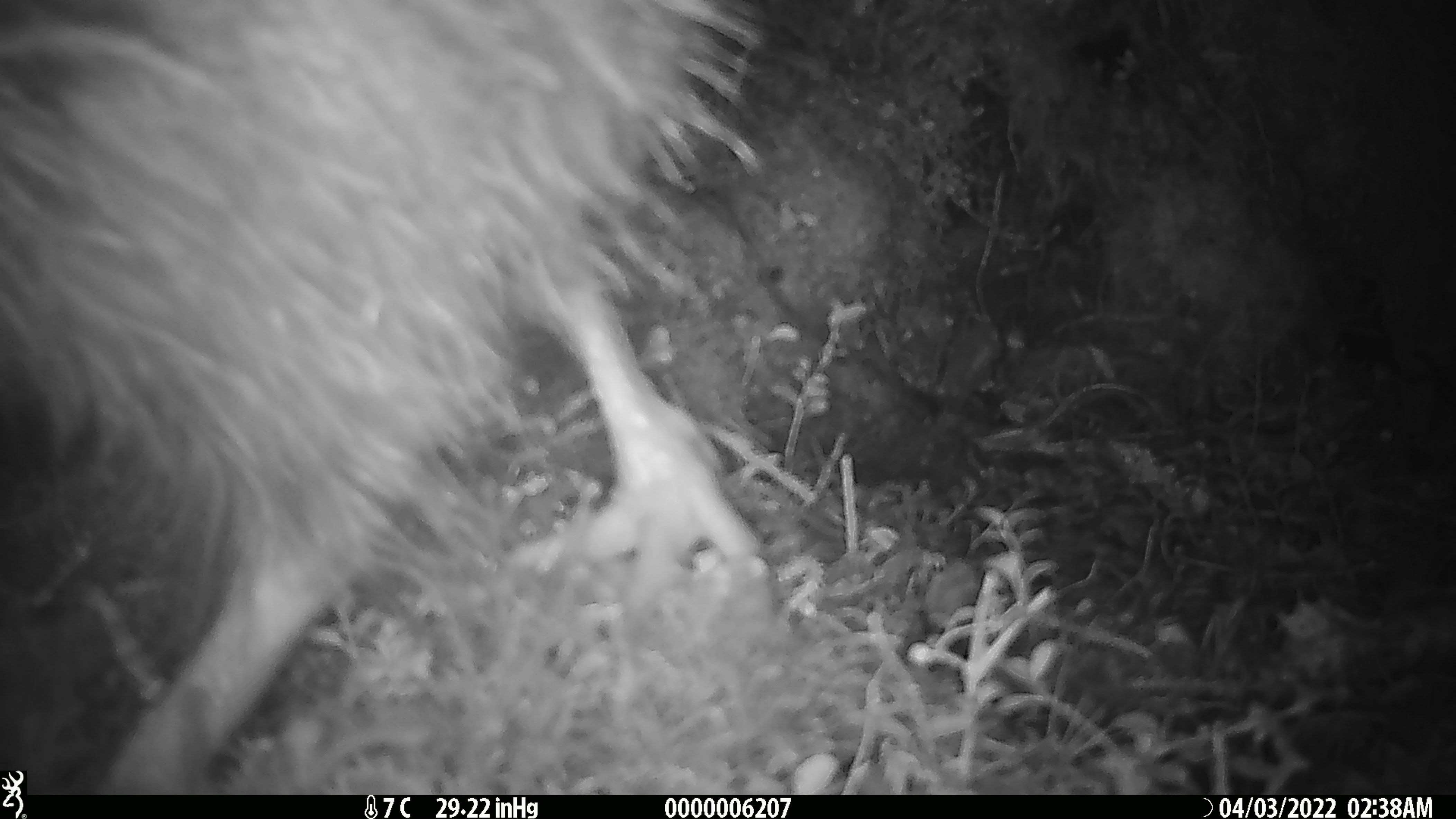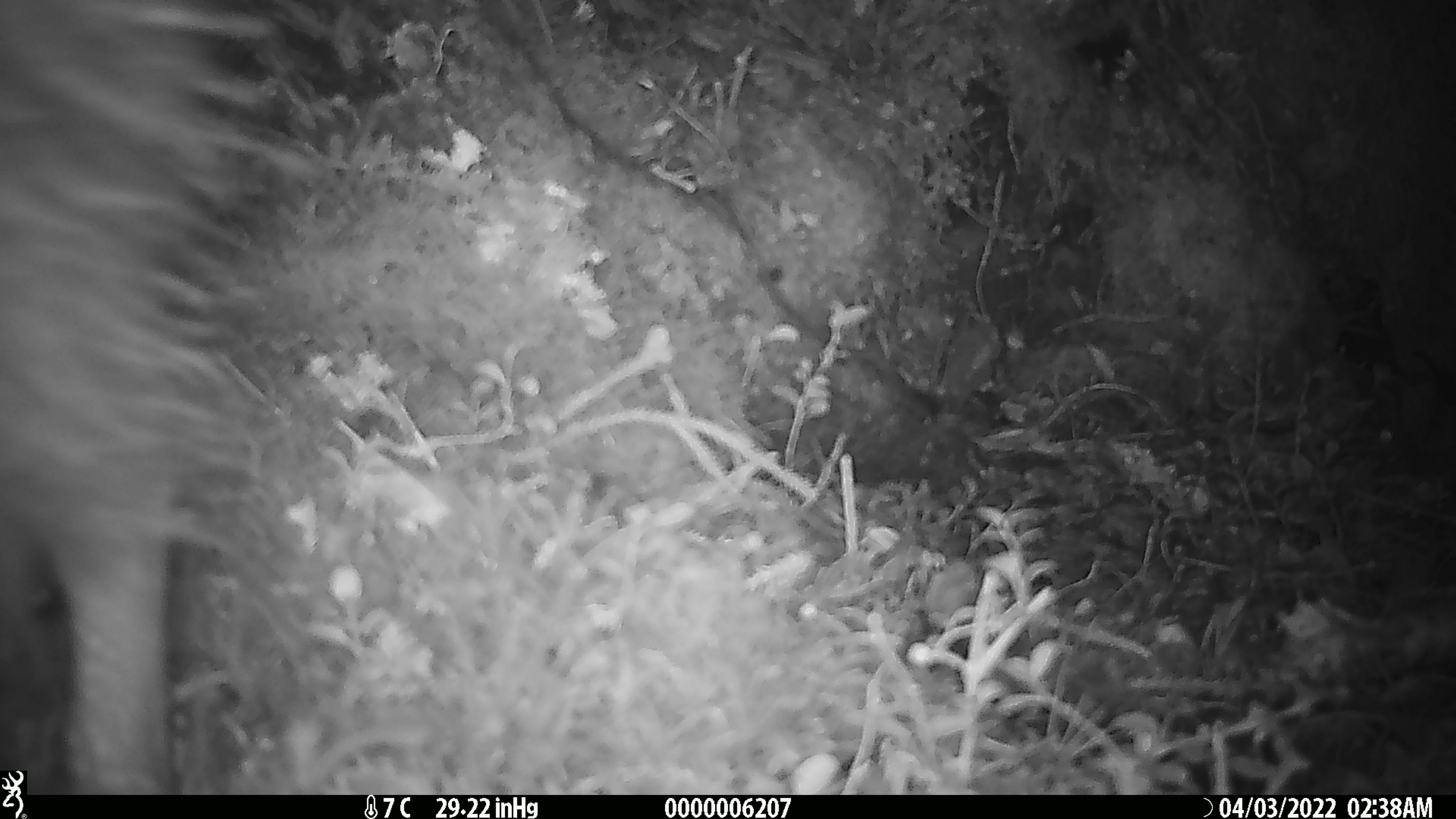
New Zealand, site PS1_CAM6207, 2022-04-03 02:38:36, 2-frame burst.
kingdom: Animalia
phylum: Chordata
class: Aves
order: Apterygiformes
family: Apterygidae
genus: Apteryx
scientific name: Apteryx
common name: kiwi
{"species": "kiwi (Apteryx)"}